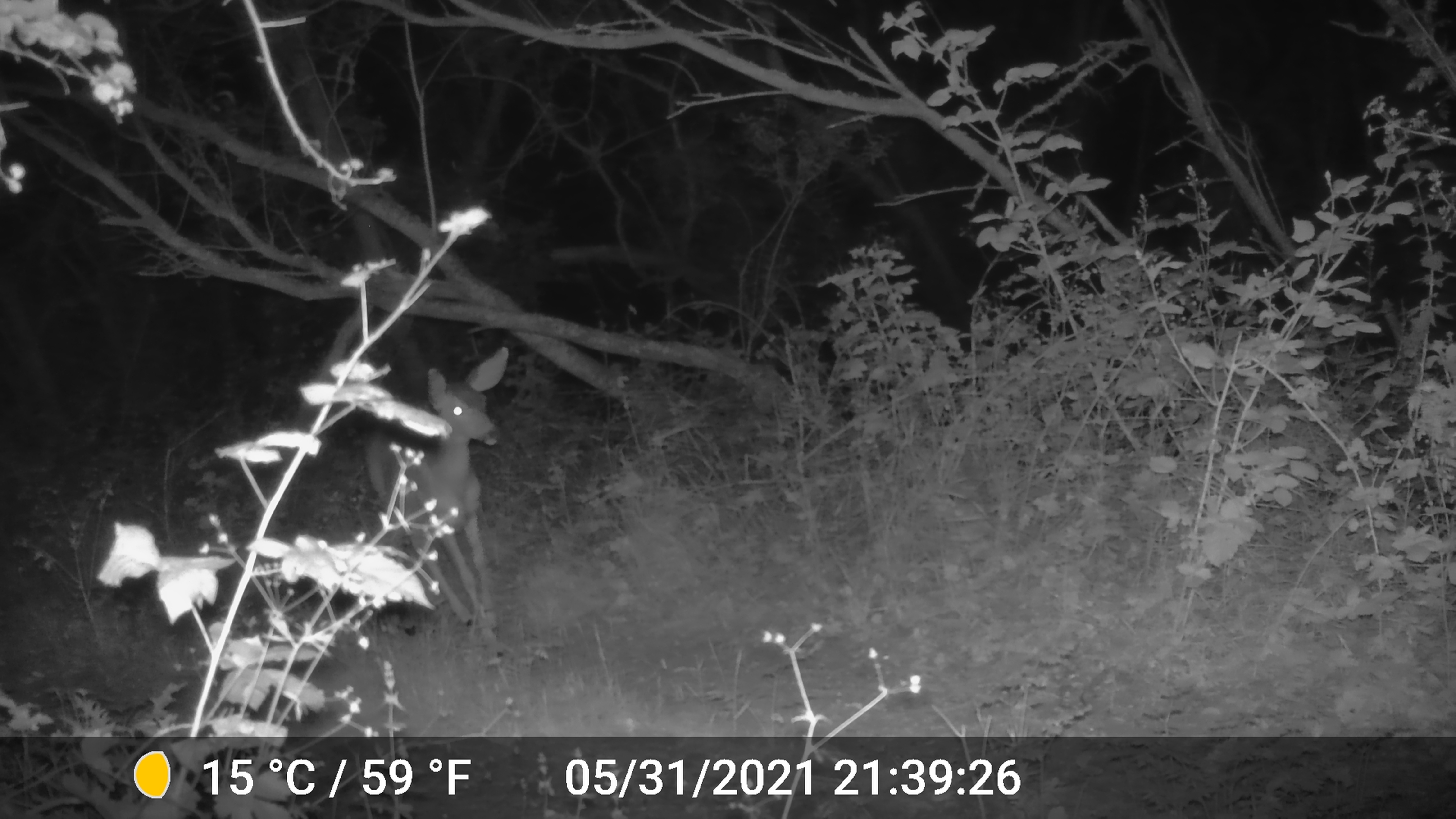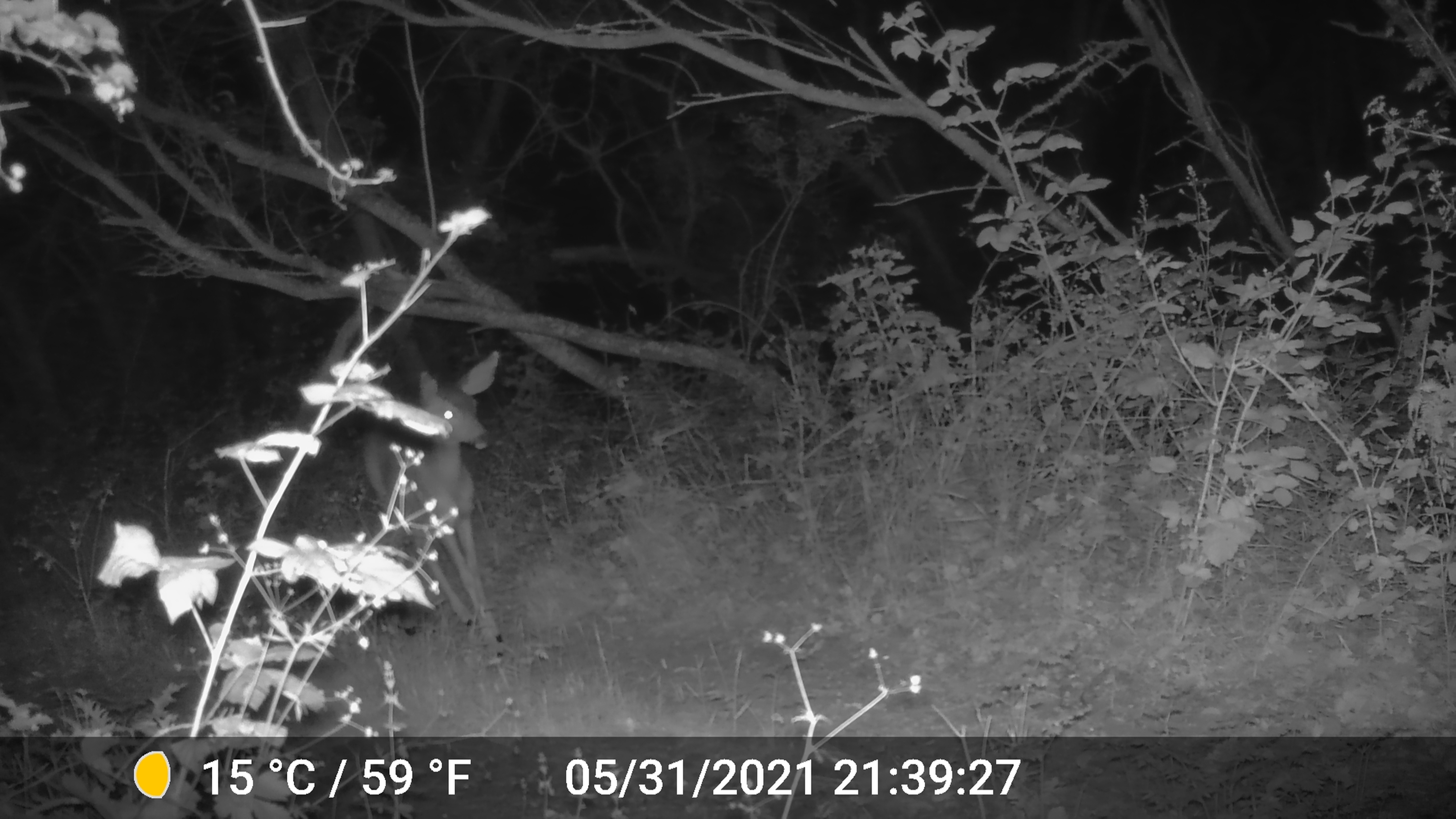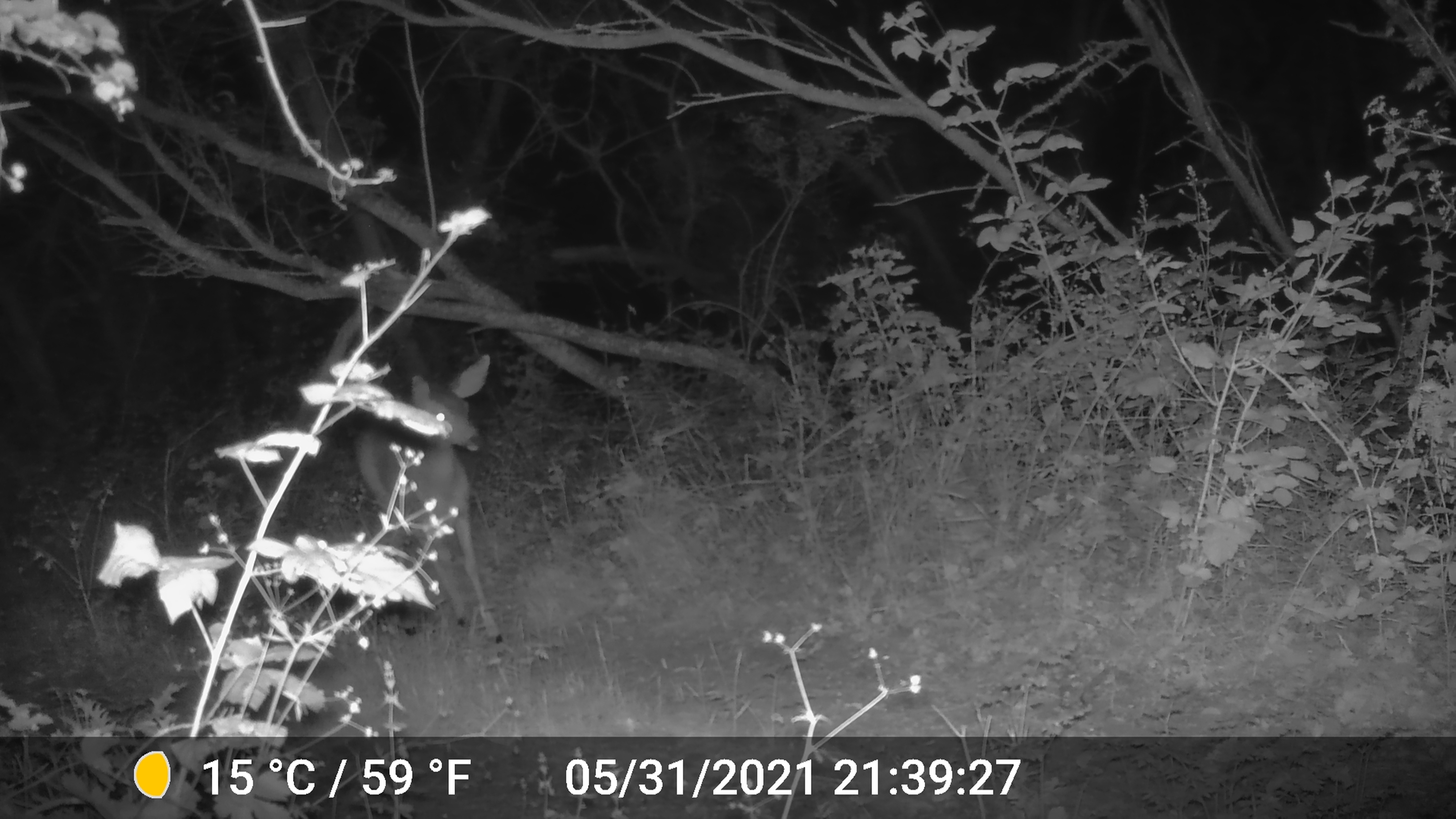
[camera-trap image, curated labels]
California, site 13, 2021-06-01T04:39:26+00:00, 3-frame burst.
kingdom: Animalia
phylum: Chordata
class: Mammalia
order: Artiodactyla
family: Cervidae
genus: Odocoileus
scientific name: Odocoileus hemionus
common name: mule deer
Mule deer (Odocoileus hemionus).